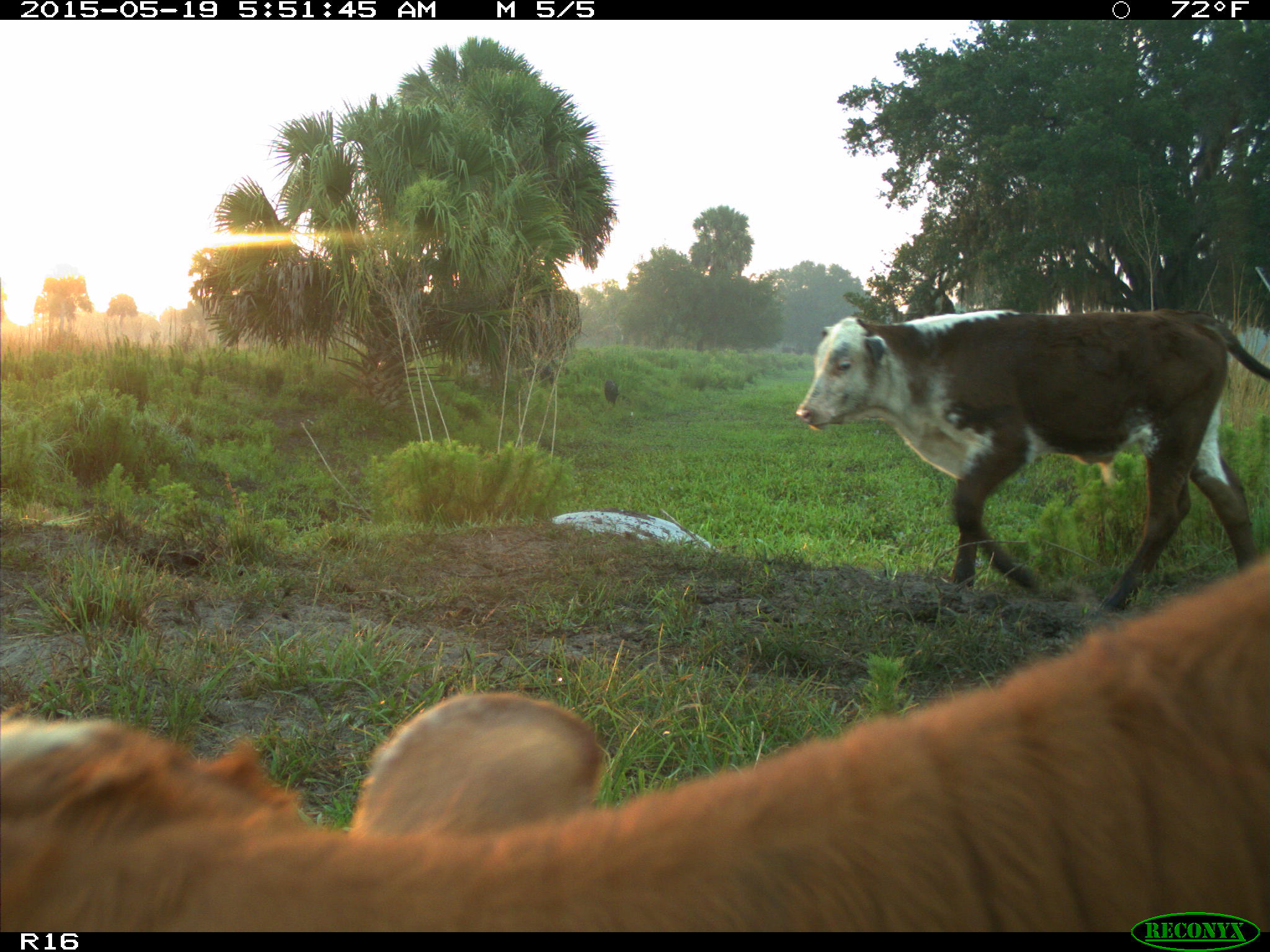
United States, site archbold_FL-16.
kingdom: Animalia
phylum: Chordata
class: Mammalia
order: Artiodactyla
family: Suidae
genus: Sus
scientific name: Sus scrofa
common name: wild boar